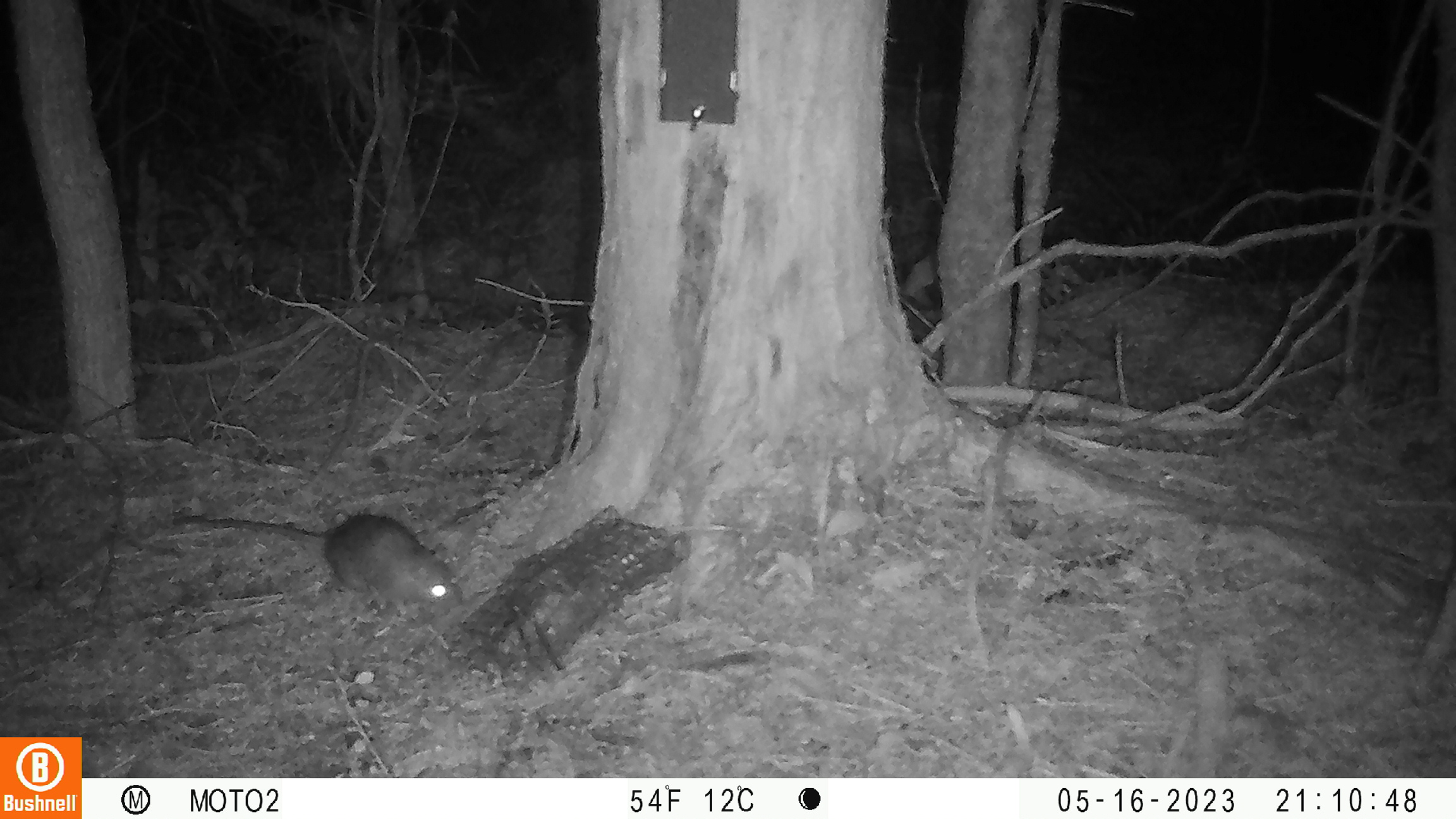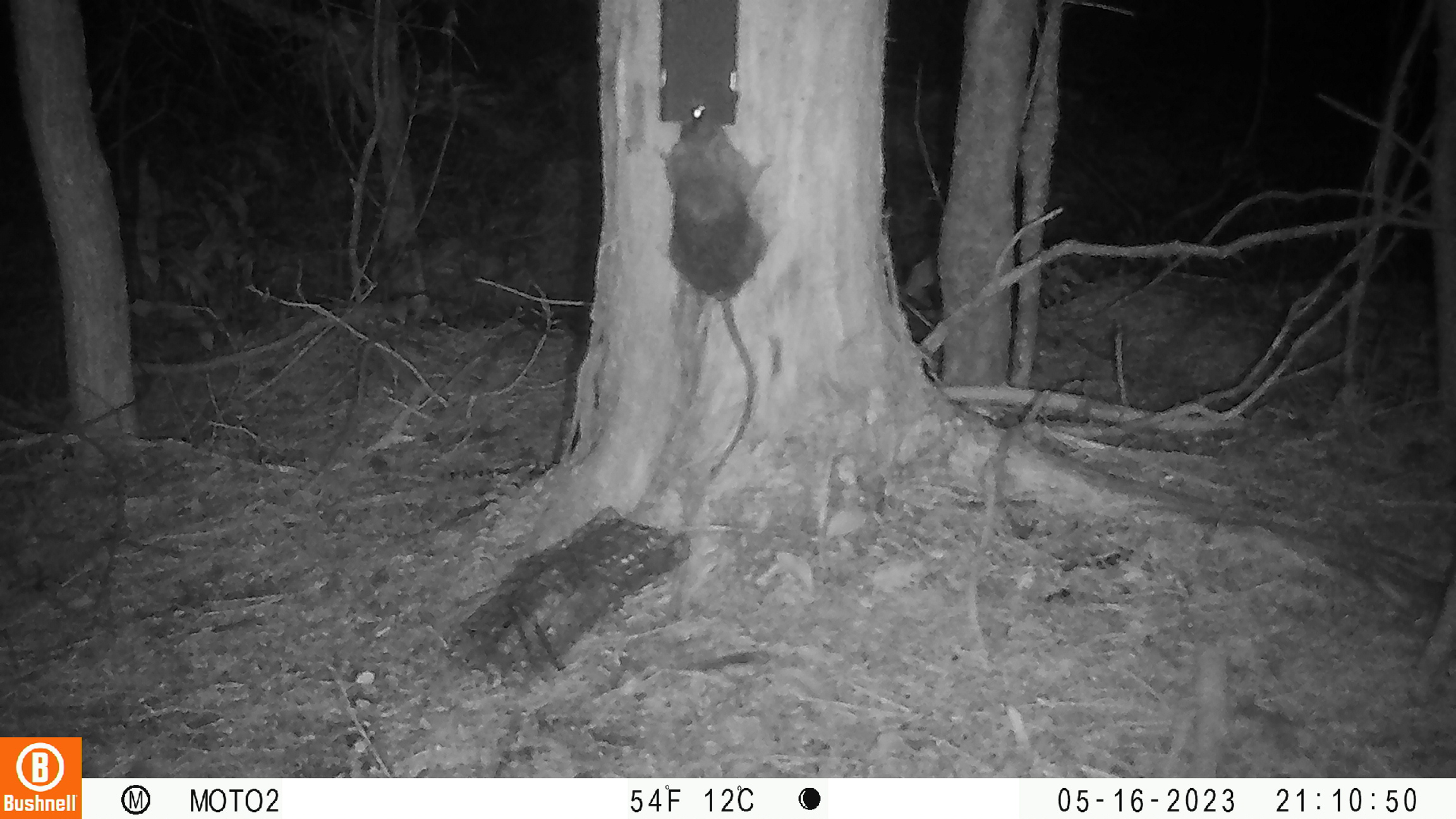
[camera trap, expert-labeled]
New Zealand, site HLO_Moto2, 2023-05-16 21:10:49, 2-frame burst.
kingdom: Animalia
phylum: Chordata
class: Mammalia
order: Rodentia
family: Muridae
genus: Rattus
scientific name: Rattus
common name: rat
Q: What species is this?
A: Rat (Rattus).